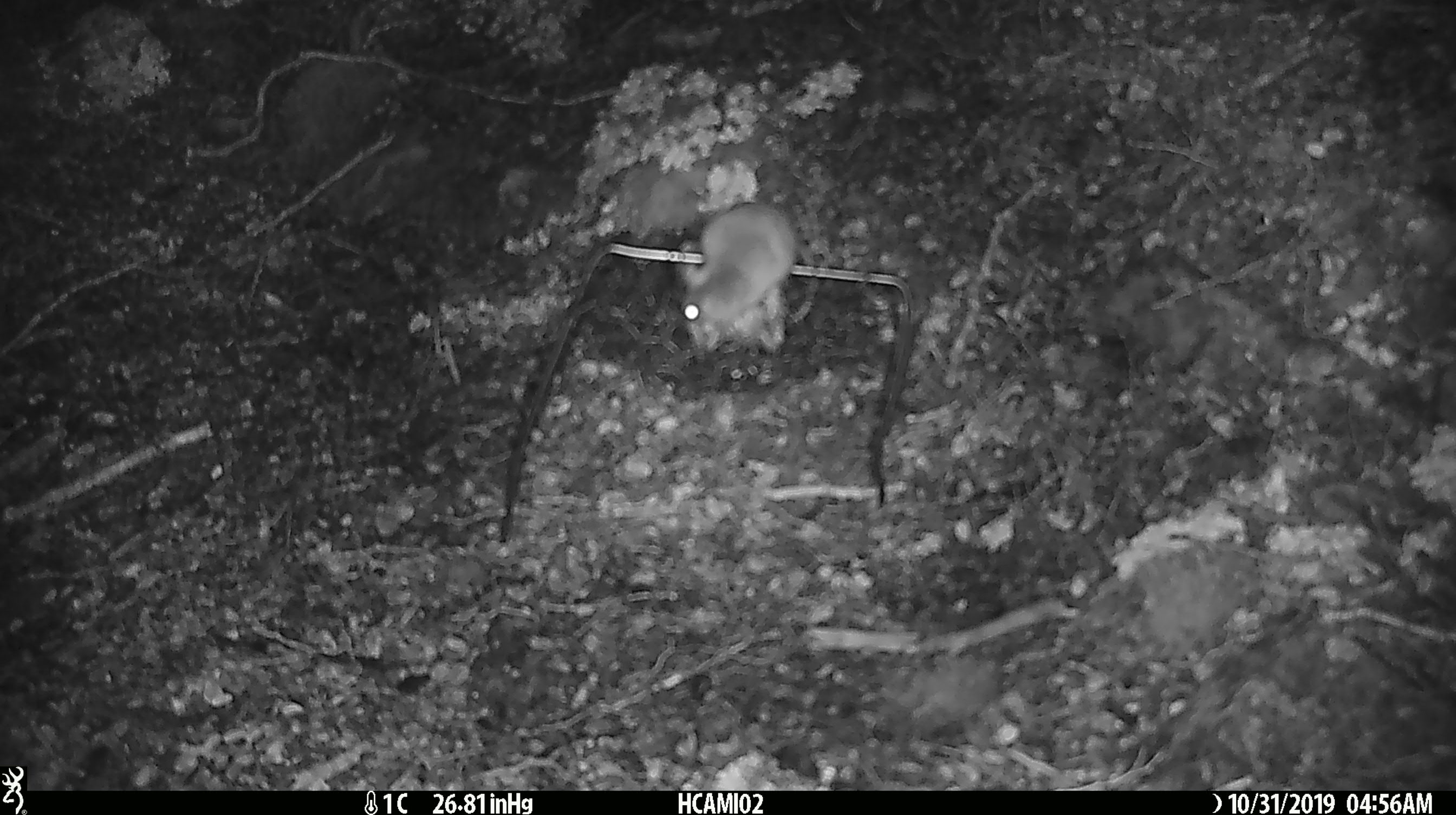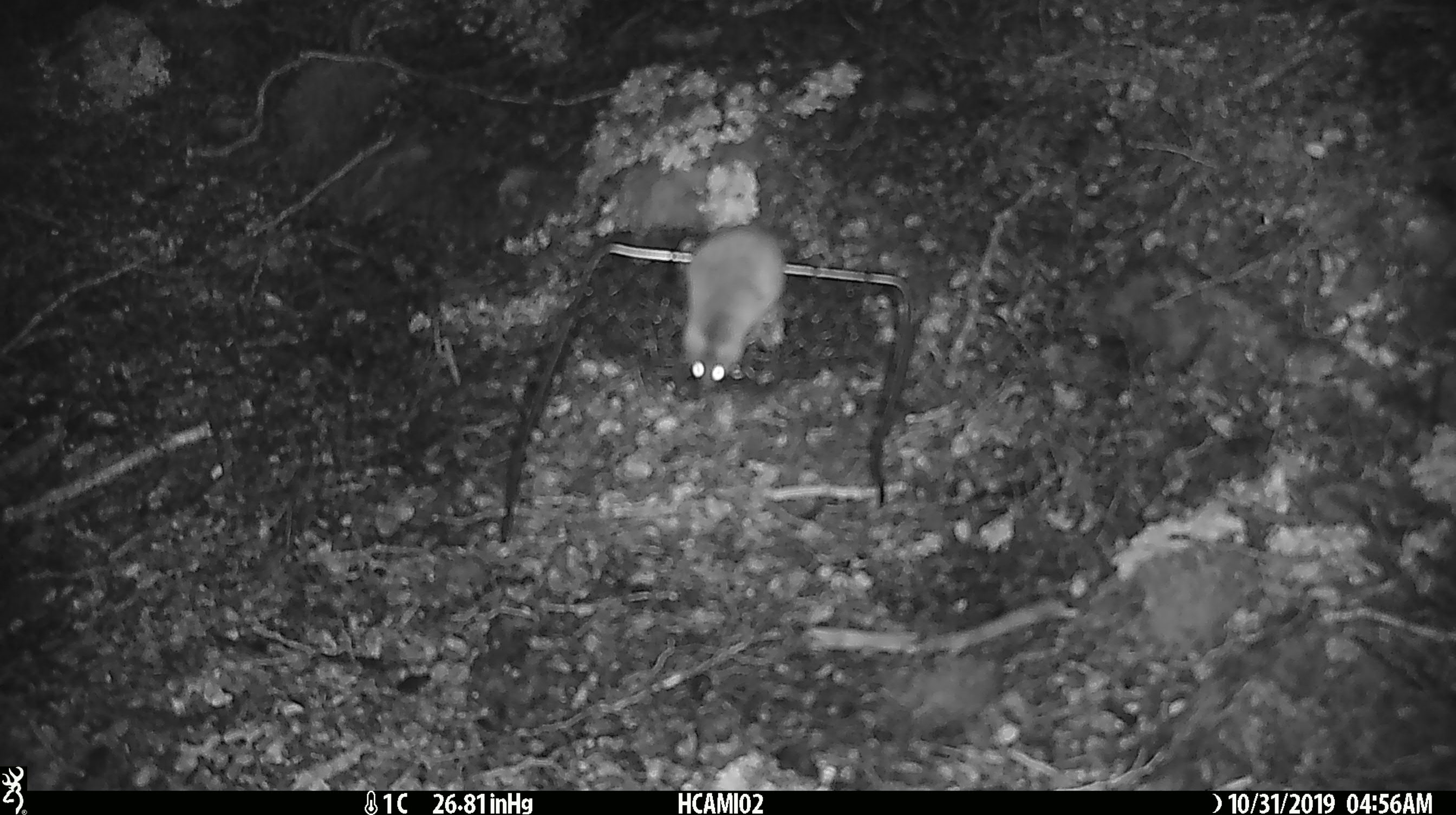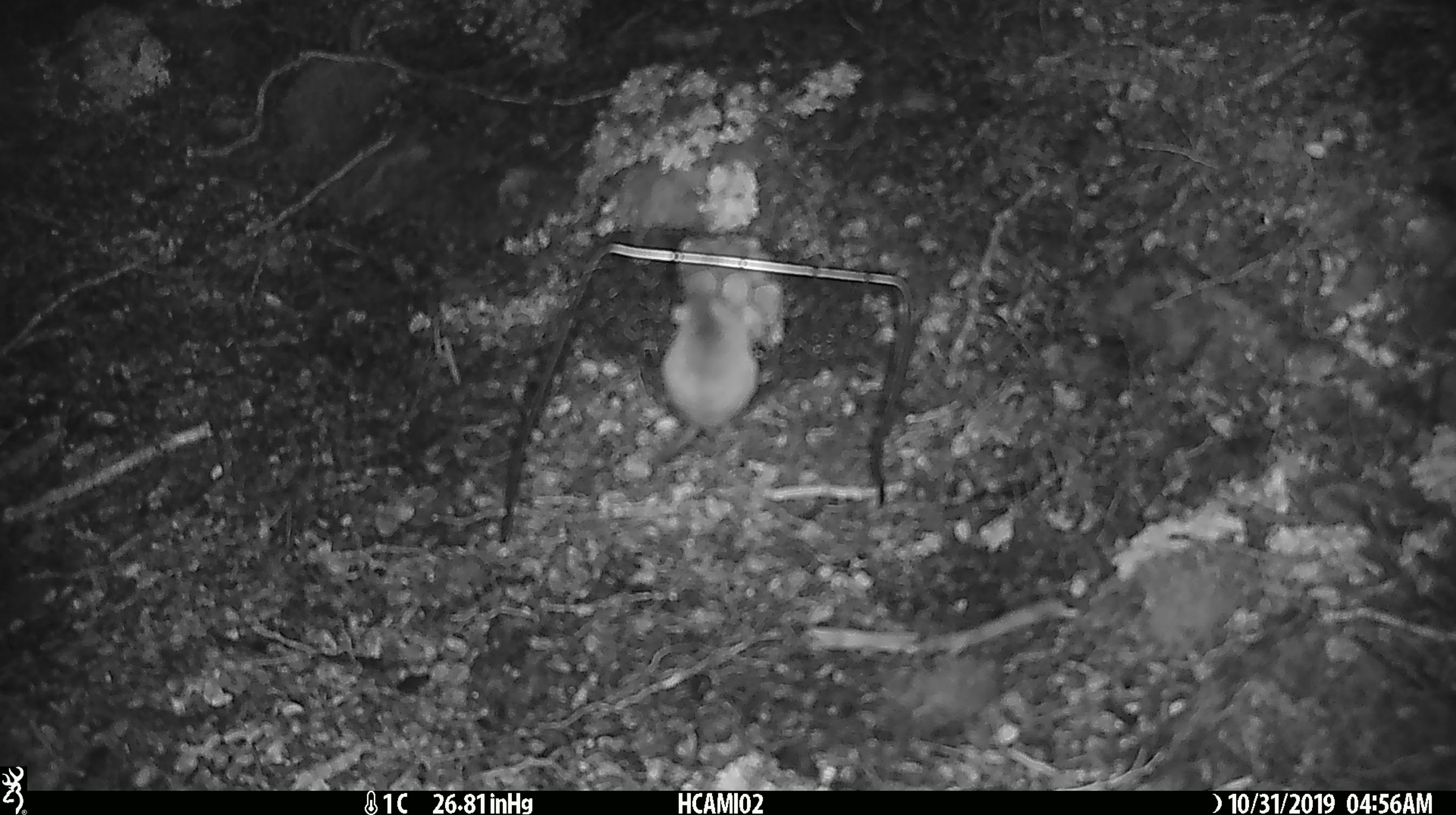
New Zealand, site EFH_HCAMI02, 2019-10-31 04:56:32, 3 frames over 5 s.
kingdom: Animalia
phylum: Chordata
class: Mammalia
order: Rodentia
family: Muridae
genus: Mus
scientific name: Mus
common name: mouse